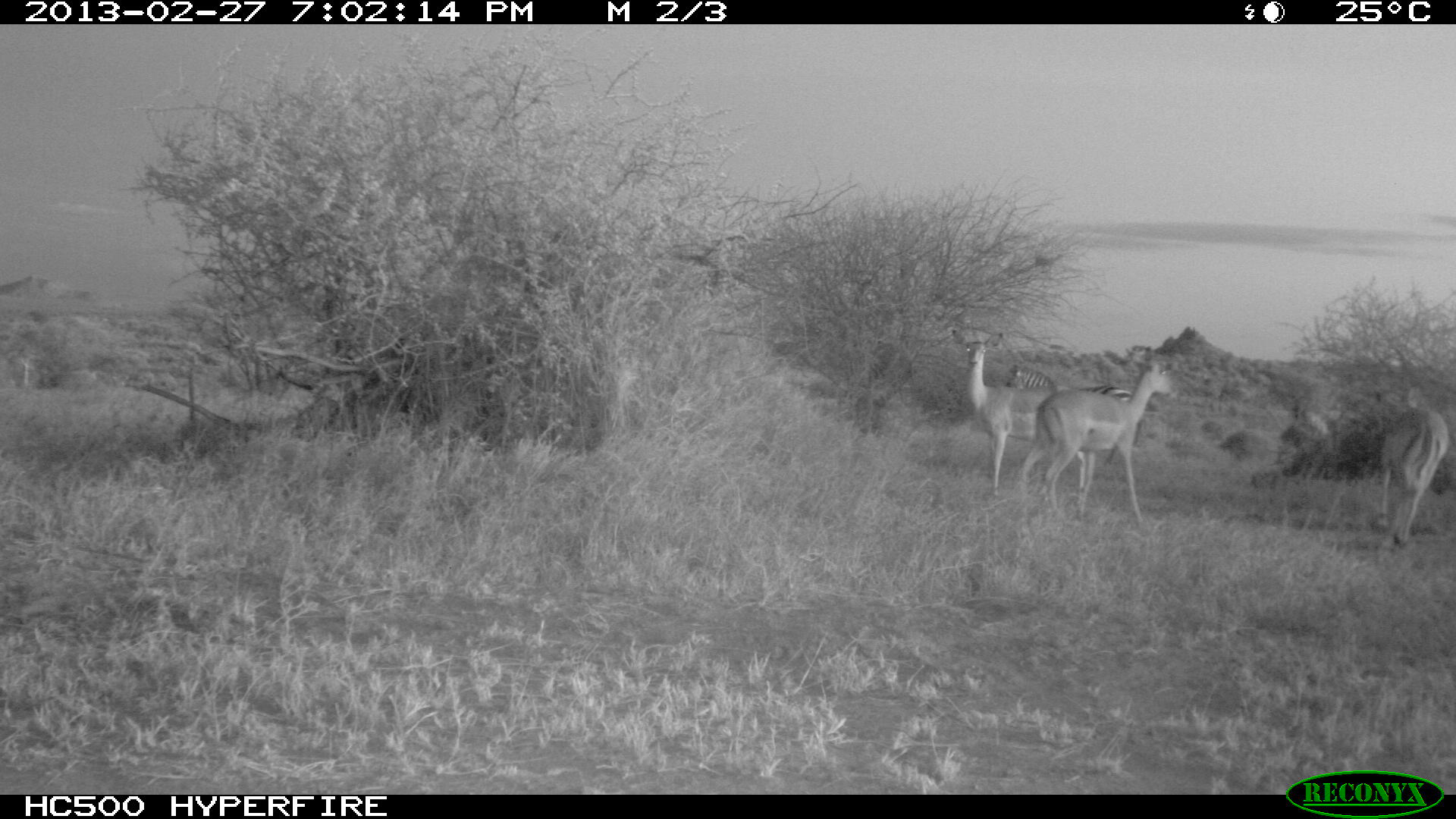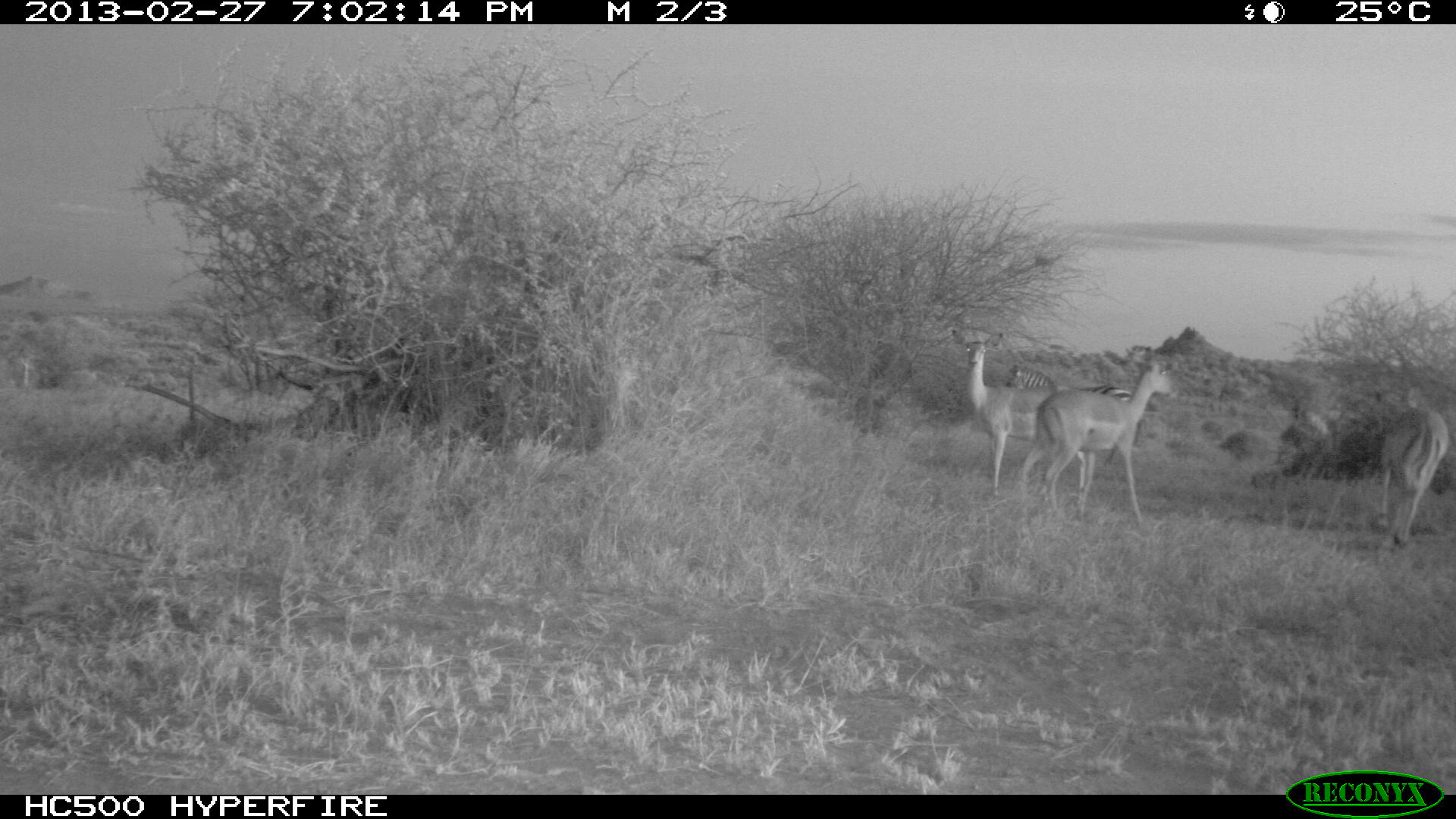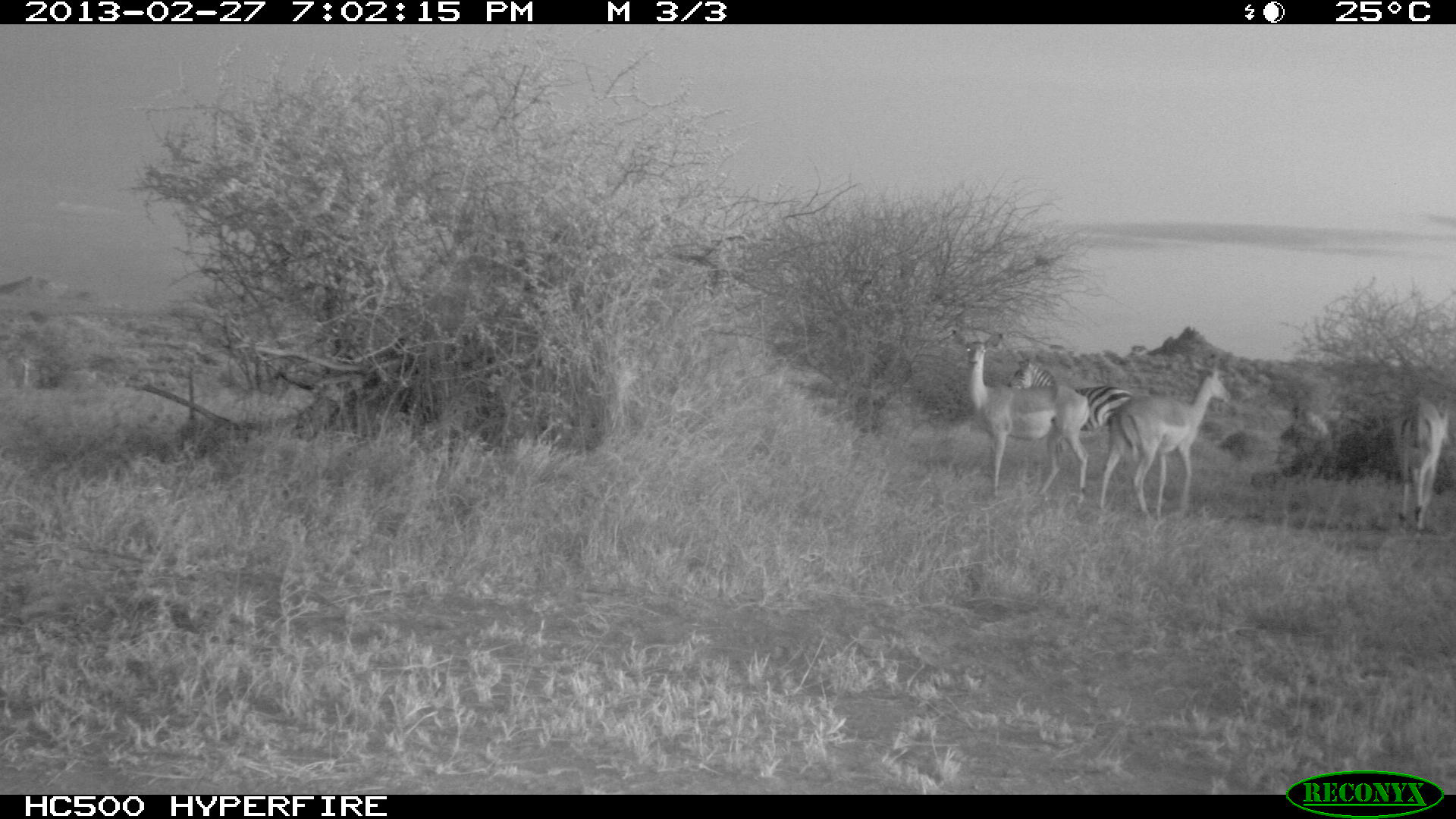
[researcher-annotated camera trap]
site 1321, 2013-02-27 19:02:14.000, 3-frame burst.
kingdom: Animalia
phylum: Chordata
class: Mammalia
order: Perissodactyla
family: Equidae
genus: Equus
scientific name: Equus quagga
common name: plains zebra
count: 1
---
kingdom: Animalia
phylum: Chordata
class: Mammalia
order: Artiodactyla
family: Bovidae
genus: Aepyceros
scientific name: Aepyceros melampus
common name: impala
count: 3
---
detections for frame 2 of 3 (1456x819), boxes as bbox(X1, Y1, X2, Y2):
aepyceros melampus: bbox(1018, 345, 1180, 525); bbox(951, 328, 1086, 507); bbox(1005, 362, 1141, 467); bbox(1374, 382, 1450, 553)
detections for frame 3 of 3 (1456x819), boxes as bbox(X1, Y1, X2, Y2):
aepyceros melampus: bbox(951, 329, 1091, 503); bbox(1099, 362, 1231, 521); bbox(1005, 357, 1137, 476); bbox(1391, 392, 1449, 540)